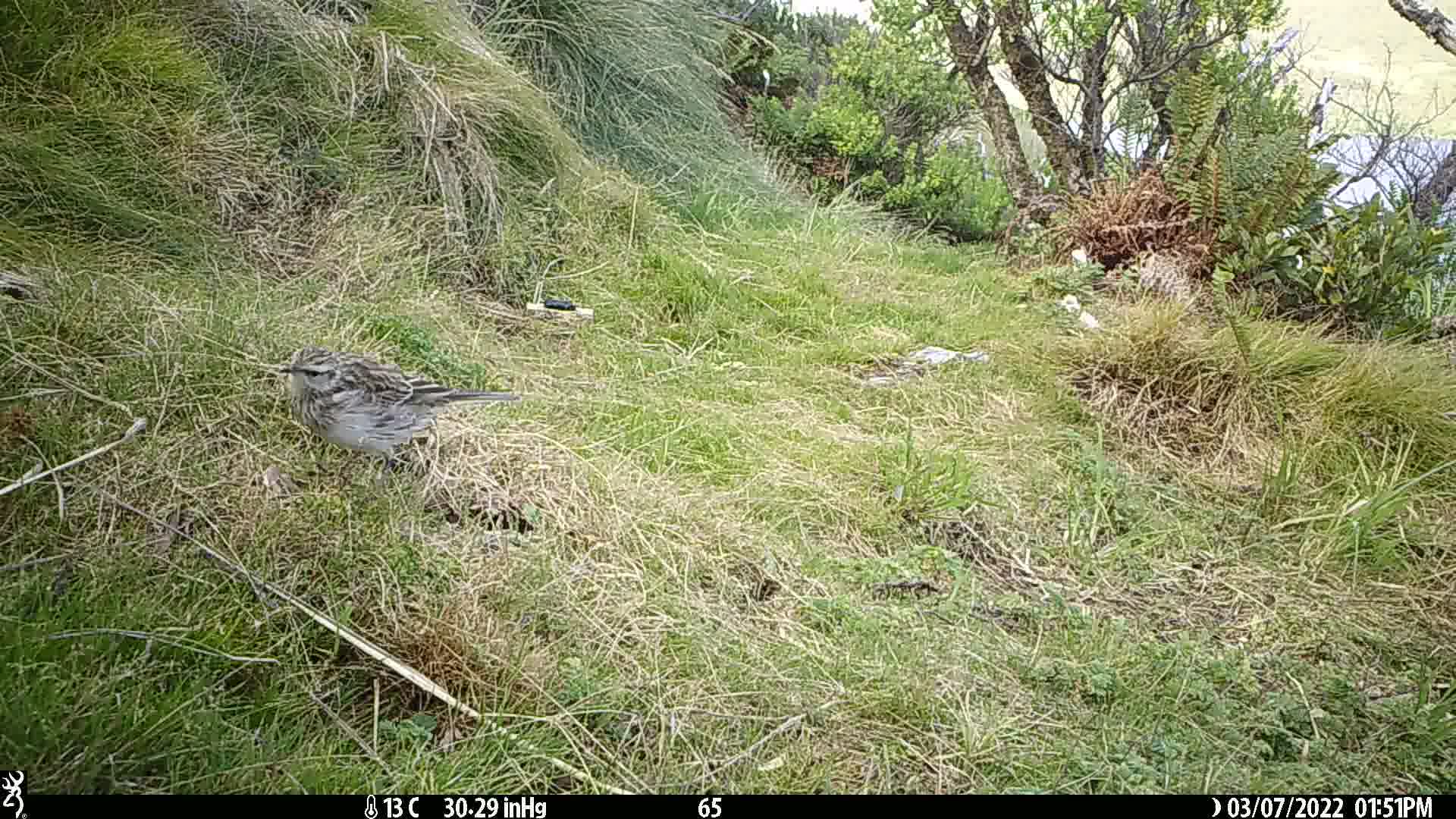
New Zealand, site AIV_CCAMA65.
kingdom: Animalia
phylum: Chordata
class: Aves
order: Passeriformes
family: Motacillidae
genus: Anthus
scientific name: Anthus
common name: pipit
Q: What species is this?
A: Pipit (Anthus).